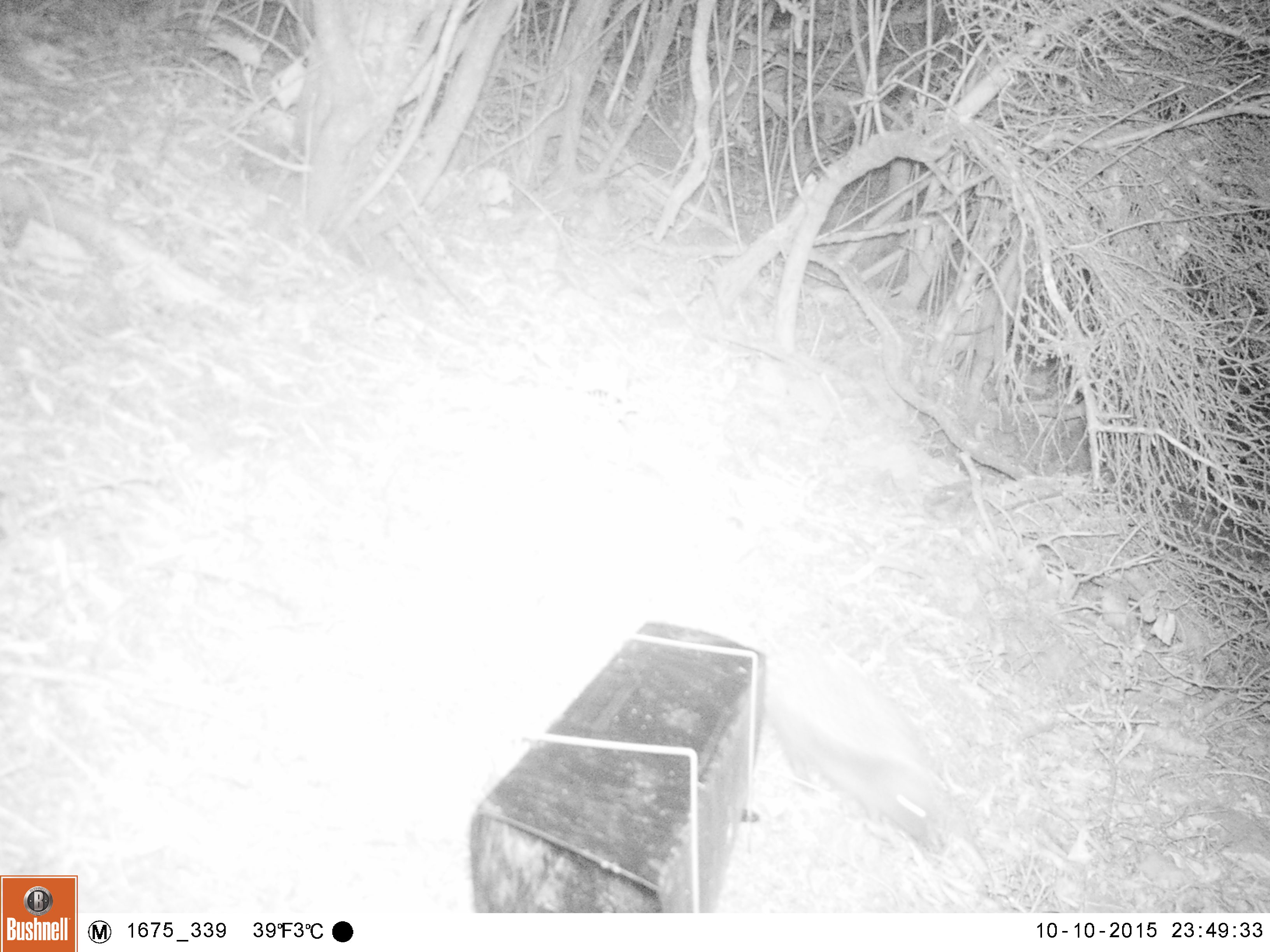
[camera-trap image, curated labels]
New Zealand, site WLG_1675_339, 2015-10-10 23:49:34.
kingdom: Animalia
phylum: Chordata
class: Mammalia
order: Eulipotyphla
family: Erinaceidae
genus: Erinaceus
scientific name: Erinaceus europaeus europaeus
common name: european hedgehog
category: hedgehog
Hedgehog (european hedgehog) (Erinaceus europaeus europaeus).